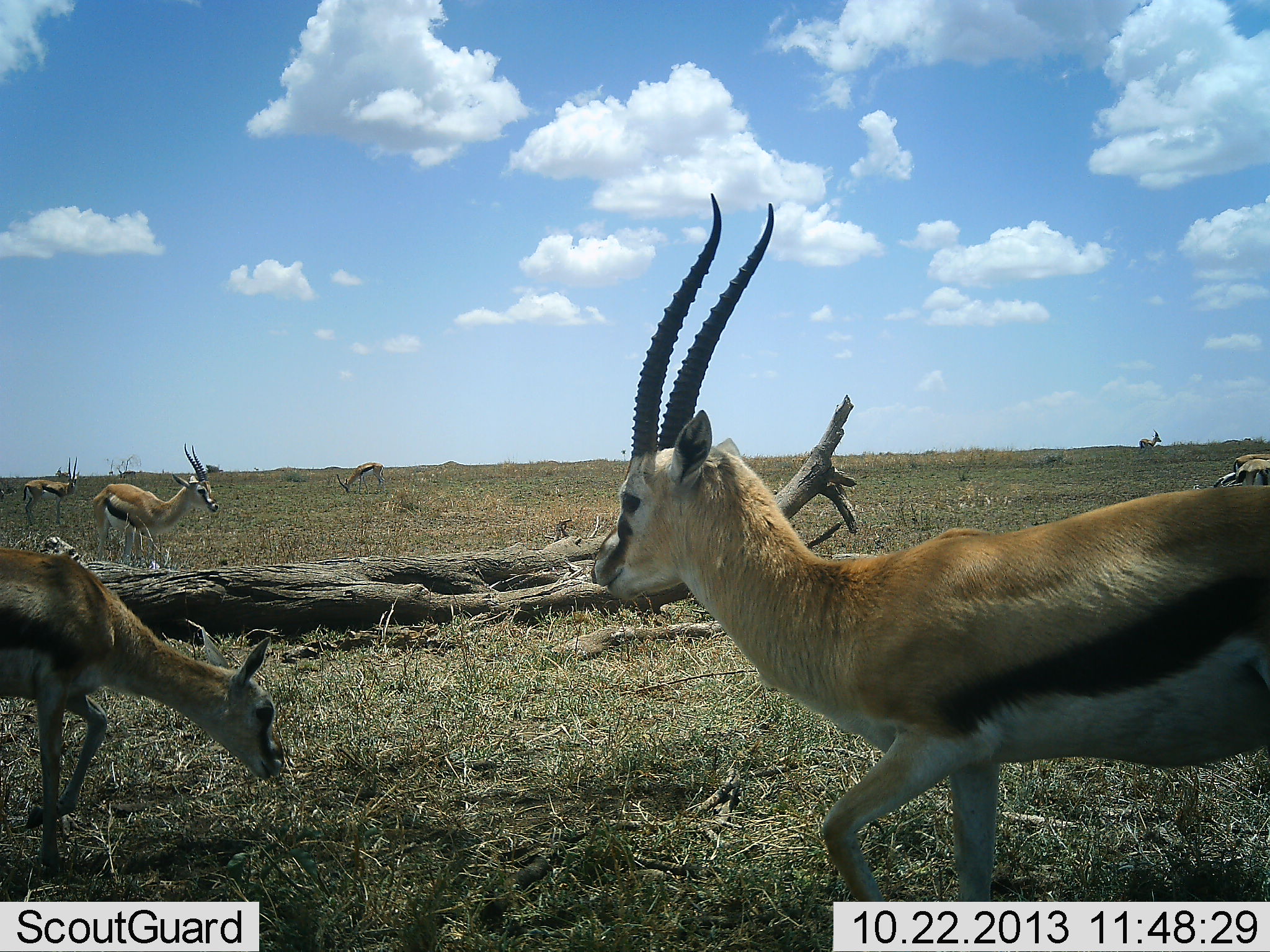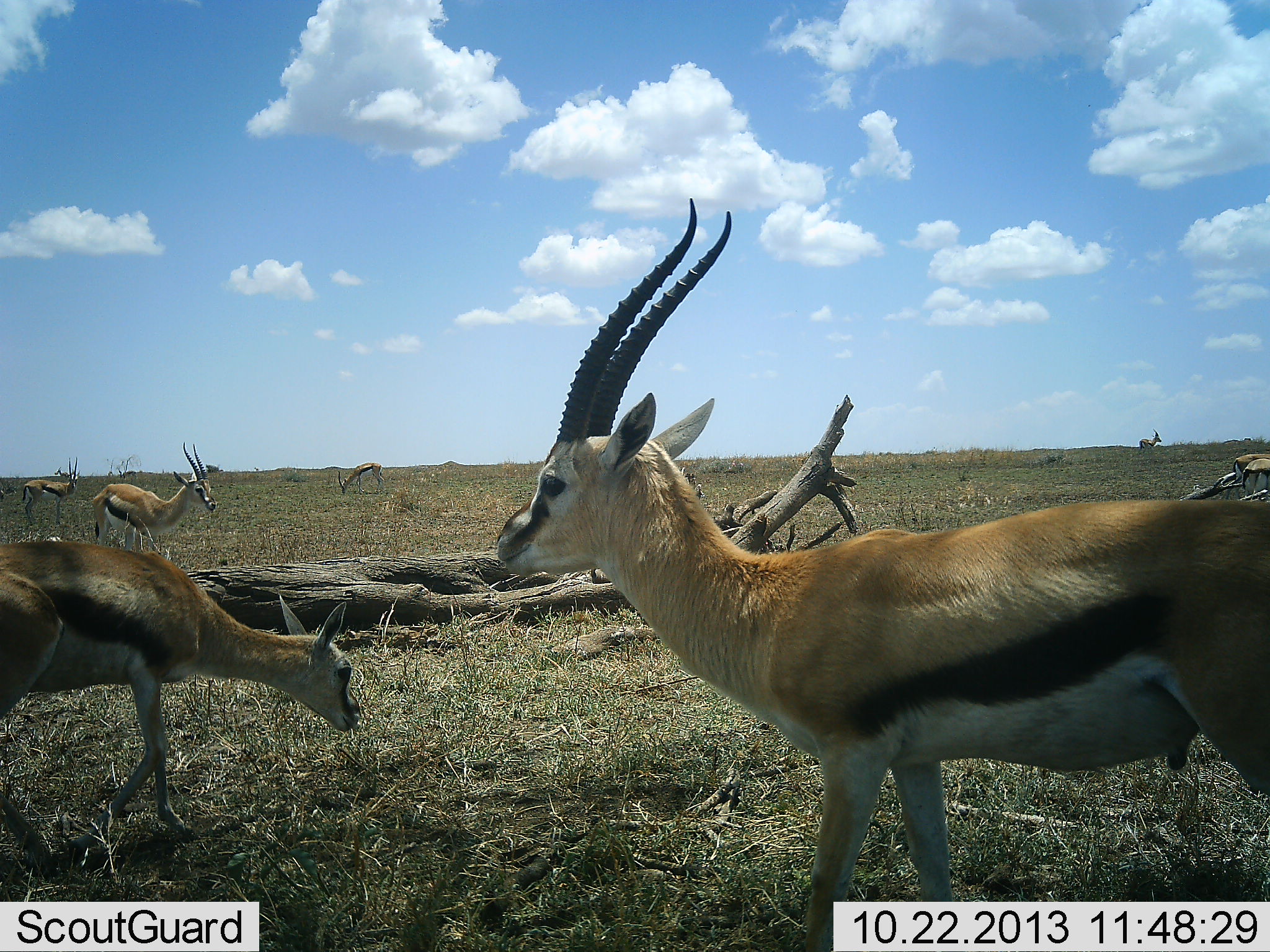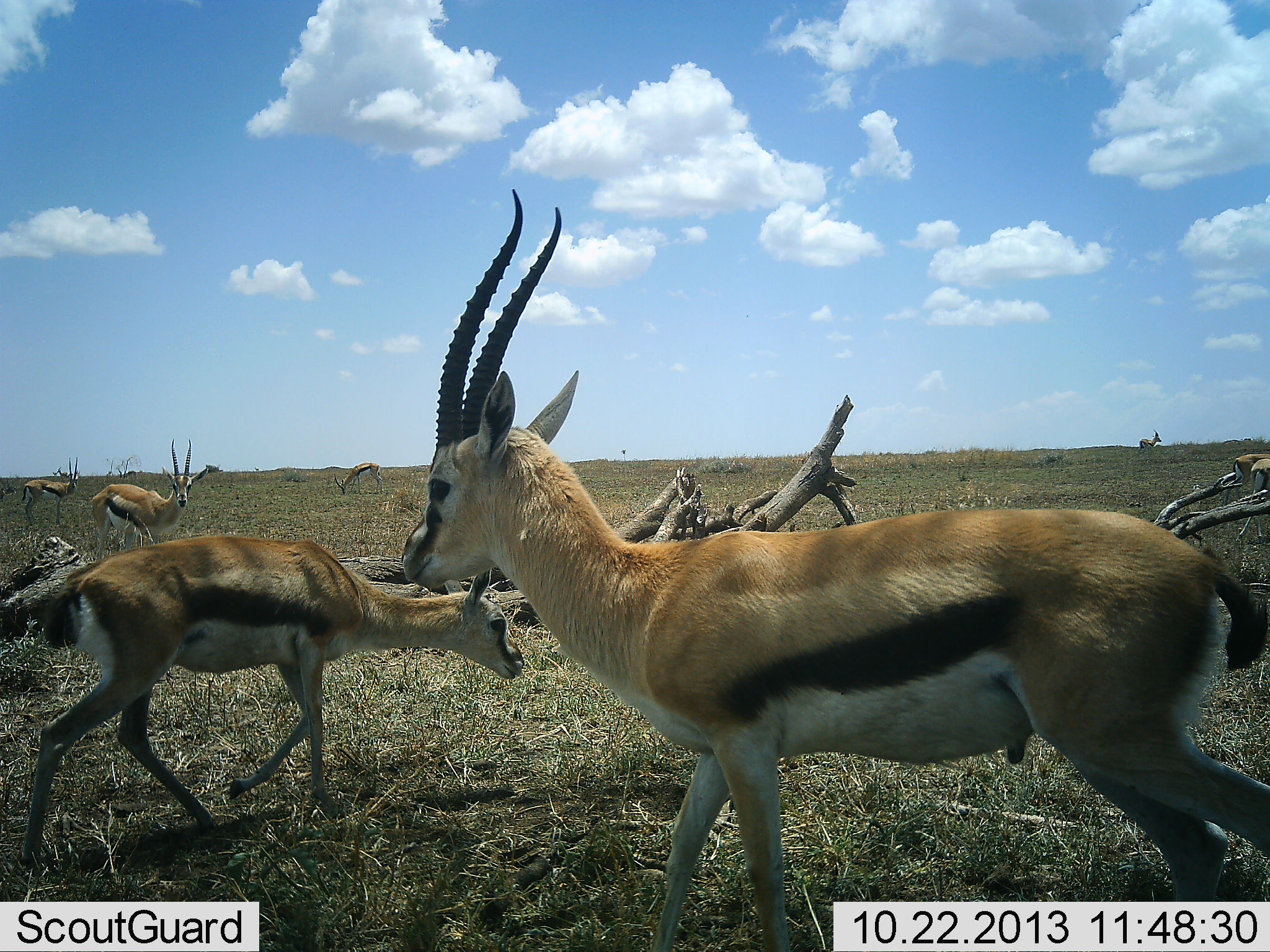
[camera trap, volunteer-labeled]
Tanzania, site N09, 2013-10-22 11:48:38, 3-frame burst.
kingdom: Animalia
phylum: Chordata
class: Mammalia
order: Artiodactyla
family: Bovidae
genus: Eudorcas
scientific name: Eudorcas thomsonii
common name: thomson's gazelle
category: gazellethomsons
Gazellethomsons (thomson's gazelle) (Eudorcas thomsonii), count 8. Behavior (volunteer vote fractions): standing 87%, resting 7%, moving 73%, interacting 13%. Young present (vote fraction): 0%. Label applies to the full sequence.